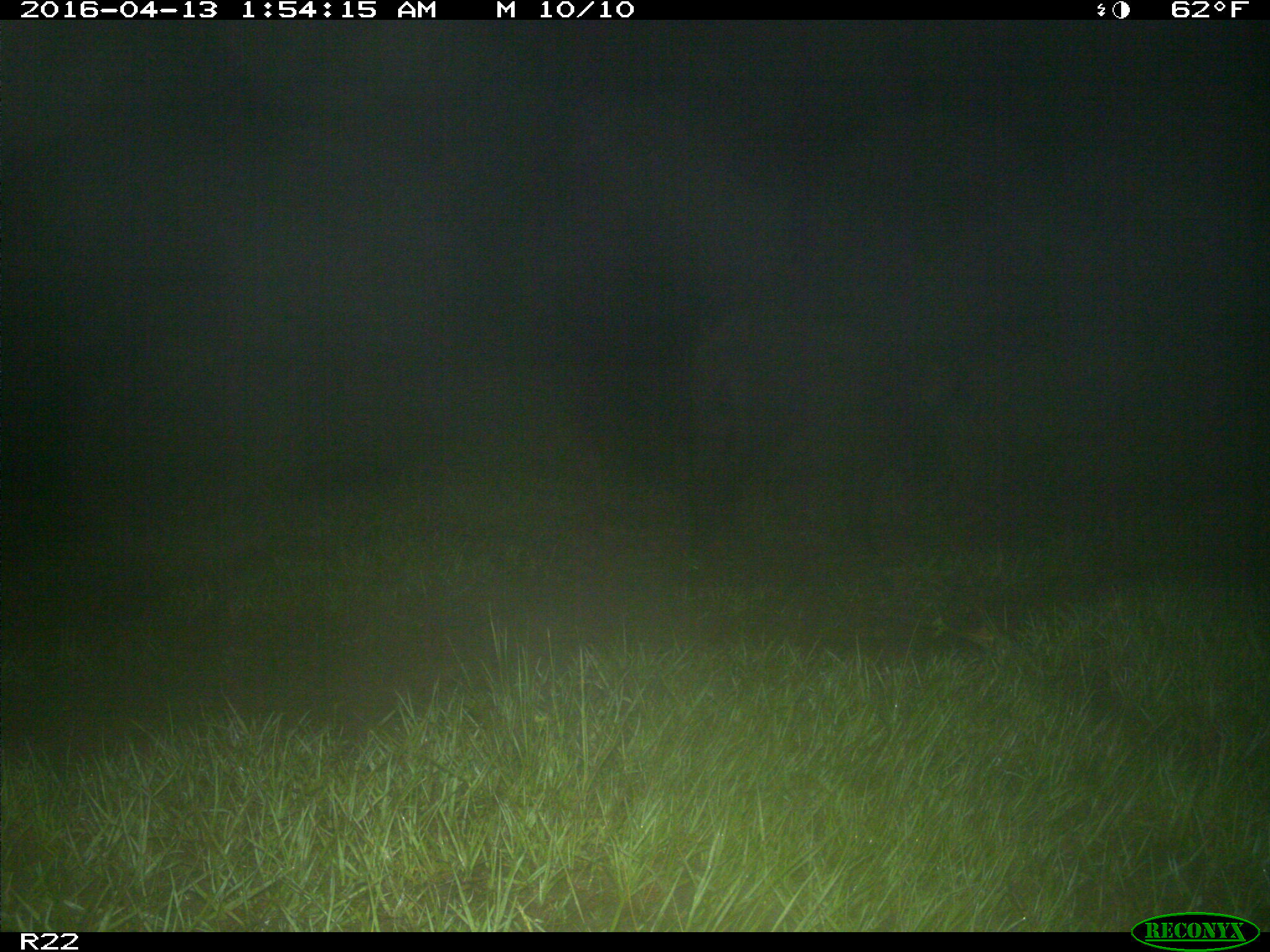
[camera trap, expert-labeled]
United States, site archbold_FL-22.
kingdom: Animalia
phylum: Chordata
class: Mammalia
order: Artiodactyla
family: Suidae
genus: Sus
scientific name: Sus scrofa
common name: wild boar